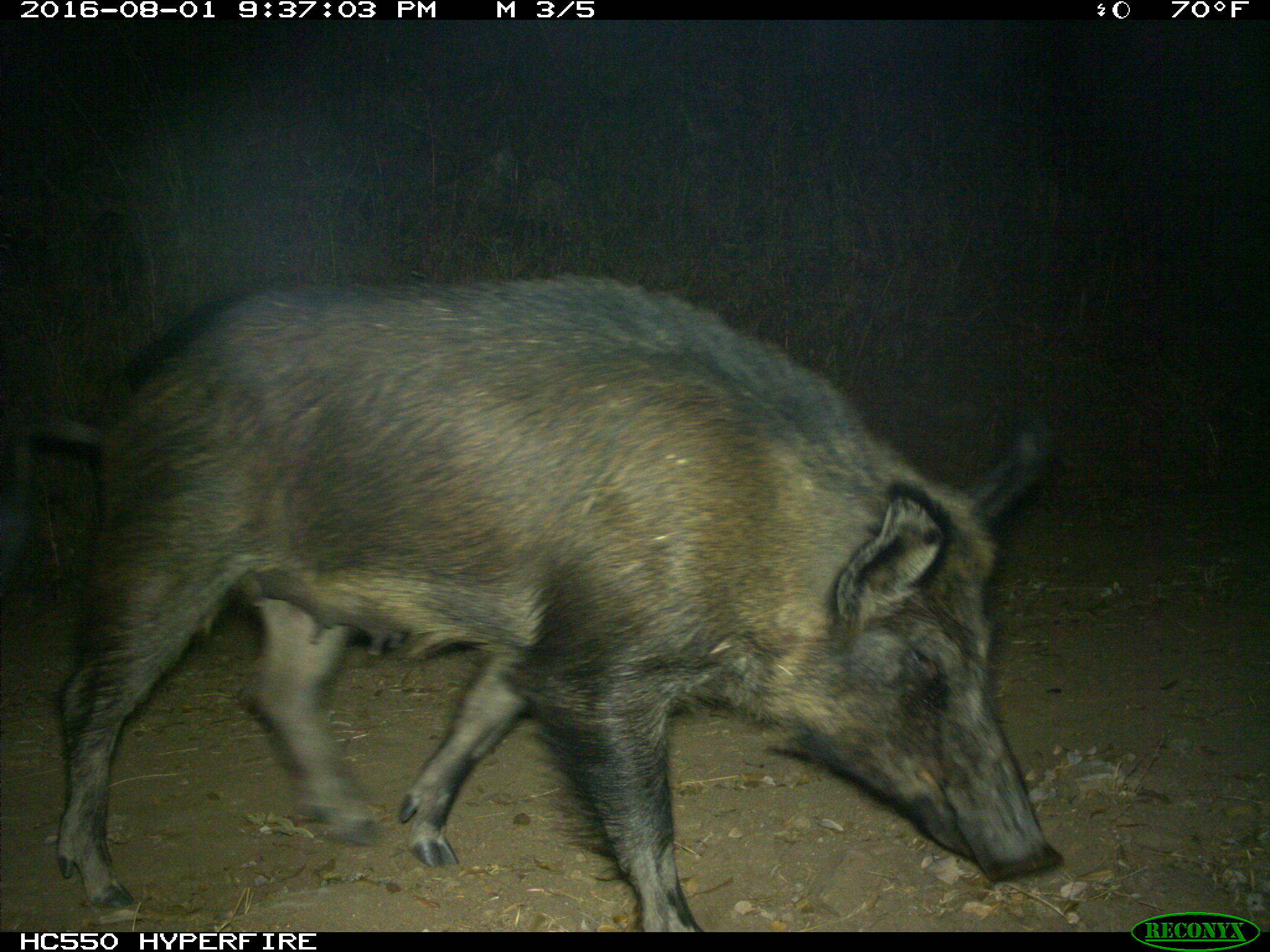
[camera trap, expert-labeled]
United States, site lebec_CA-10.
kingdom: Animalia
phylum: Chordata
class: Mammalia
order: Artiodactyla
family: Suidae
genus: Sus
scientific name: Sus scrofa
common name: wild boar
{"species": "Sus scrofa (wild boar)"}